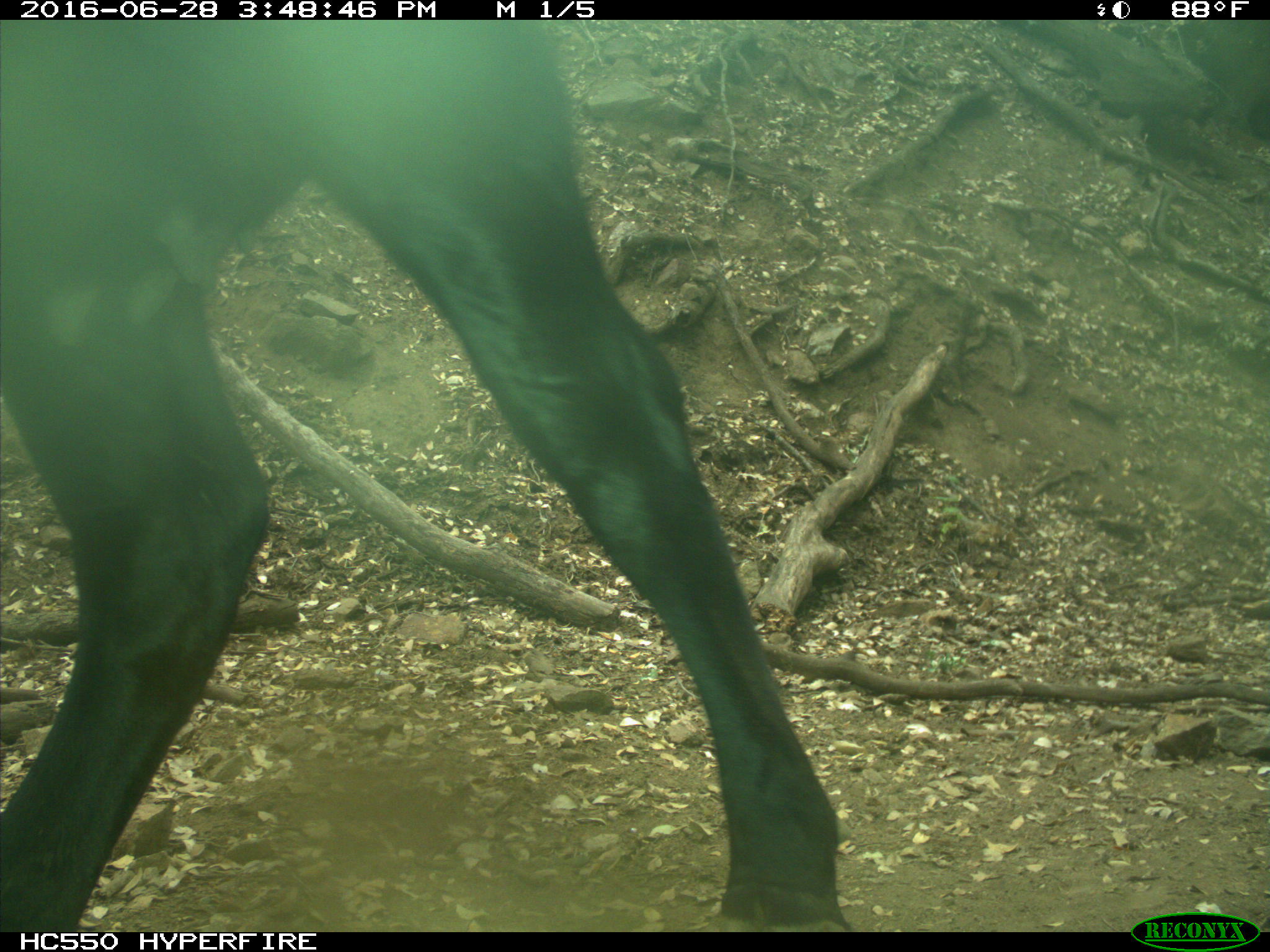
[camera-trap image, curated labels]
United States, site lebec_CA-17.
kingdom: Animalia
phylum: Chordata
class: Mammalia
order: Artiodactyla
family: Bovidae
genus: Bos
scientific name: Bos taurus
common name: domestic cow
Bos taurus (domestic cow).